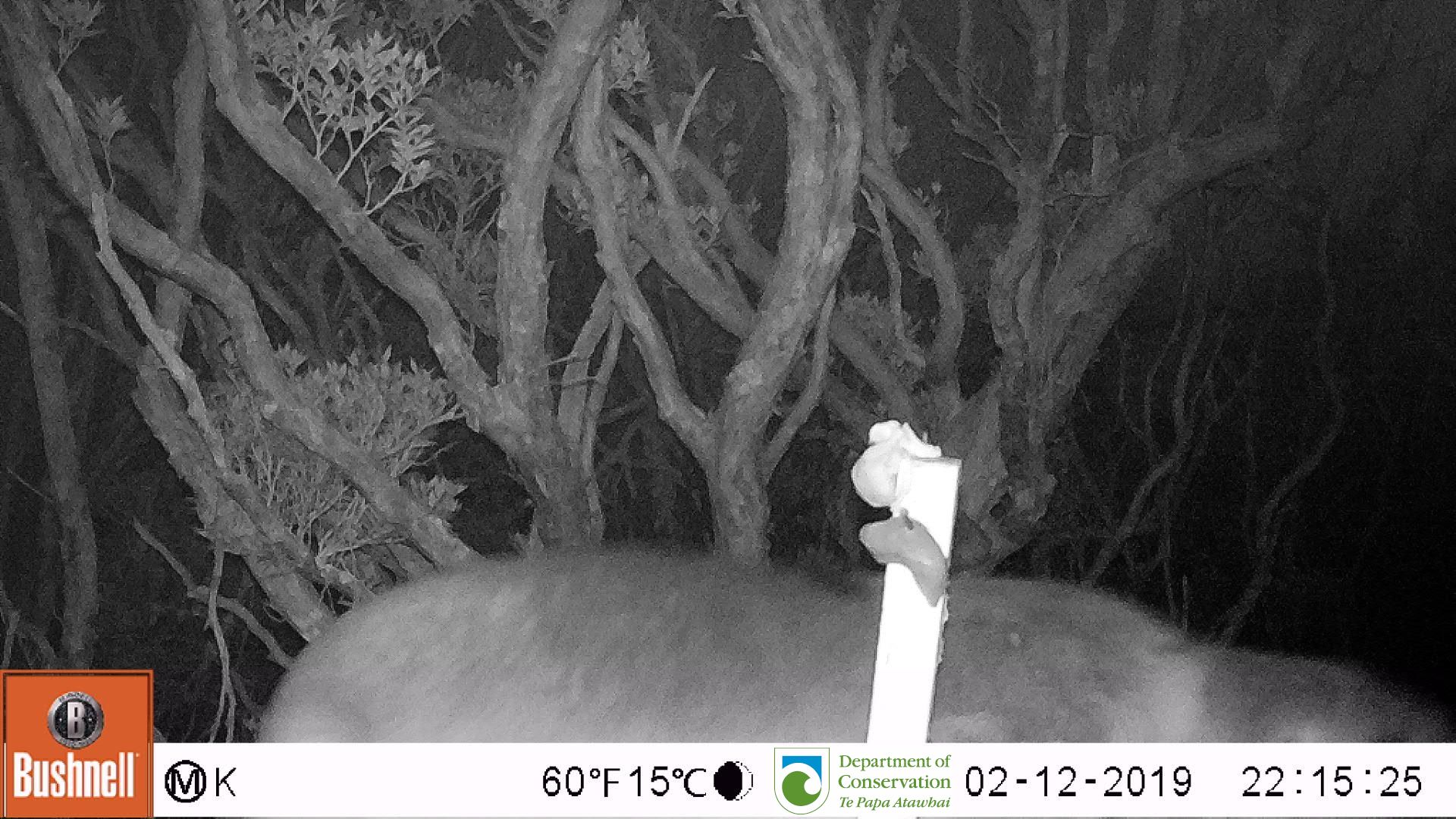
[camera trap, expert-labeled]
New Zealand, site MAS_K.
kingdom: Animalia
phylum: Chordata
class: Mammalia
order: Carnivora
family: Otariidae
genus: Phocarctos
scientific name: Phocarctos hookeri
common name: new zealand sea lion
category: sealion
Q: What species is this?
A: Sealion (new zealand sea lion) (Phocarctos hookeri).